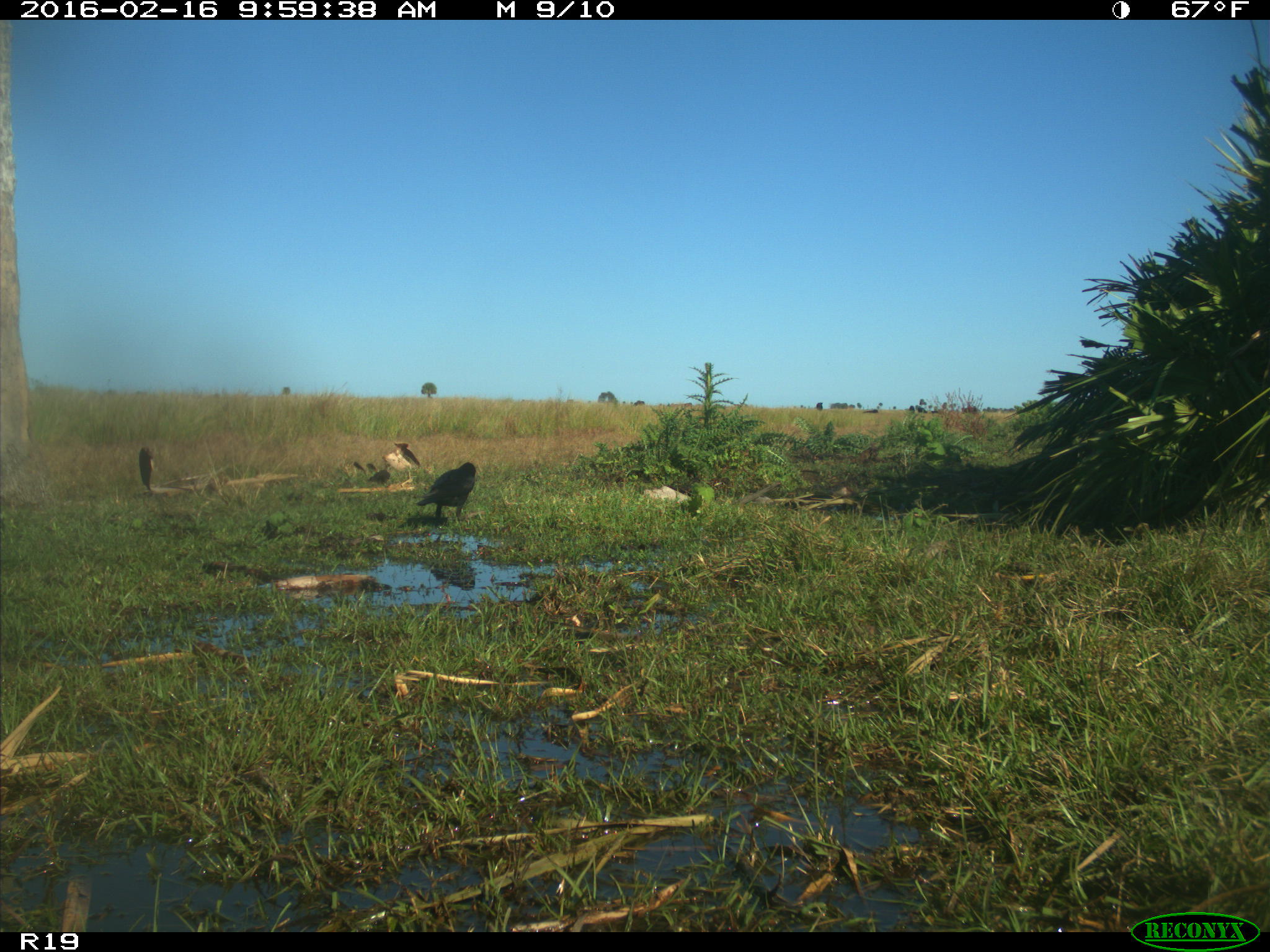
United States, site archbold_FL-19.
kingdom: Animalia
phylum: Chordata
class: Aves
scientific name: Aves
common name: birds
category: unidentified bird